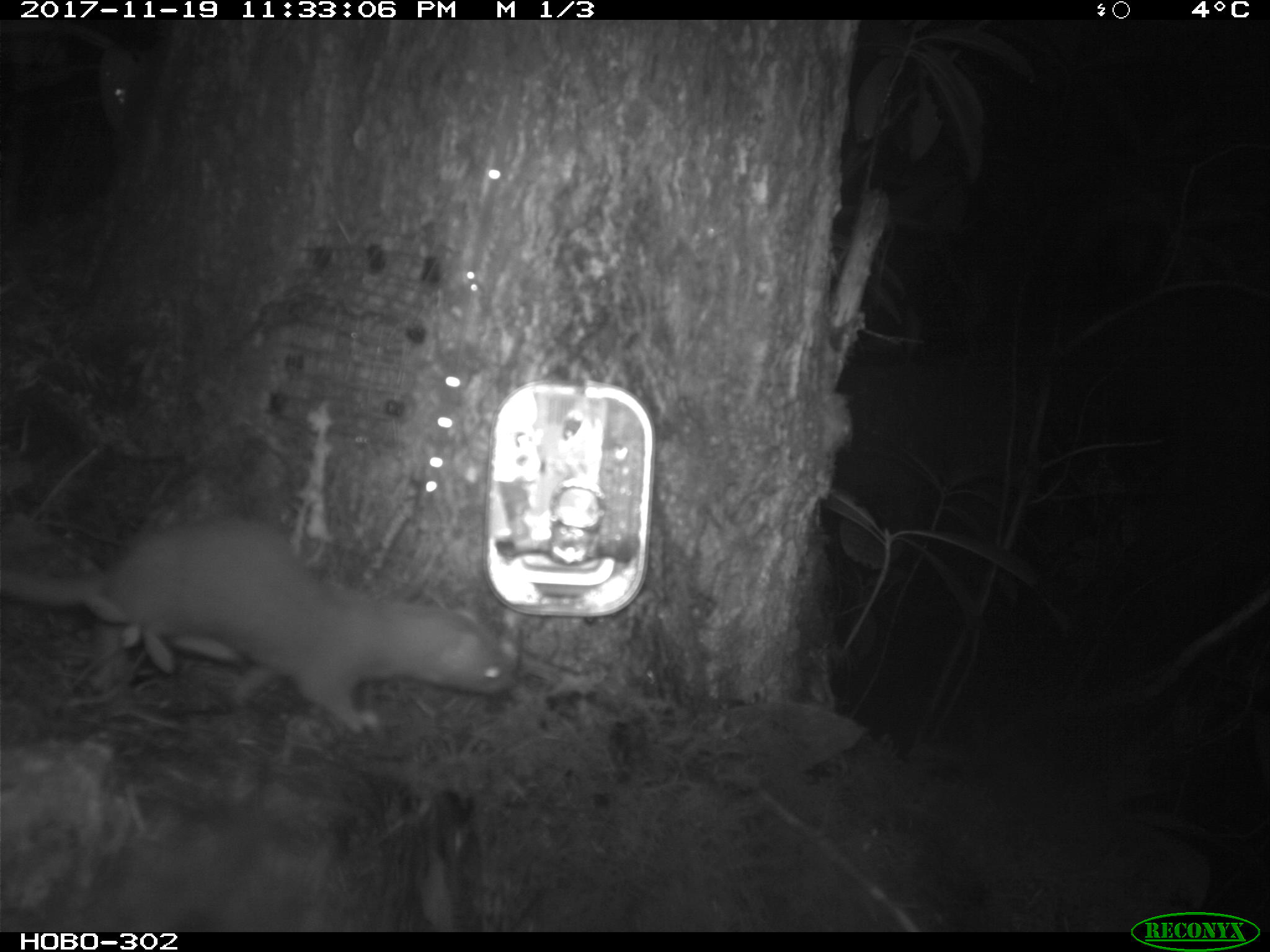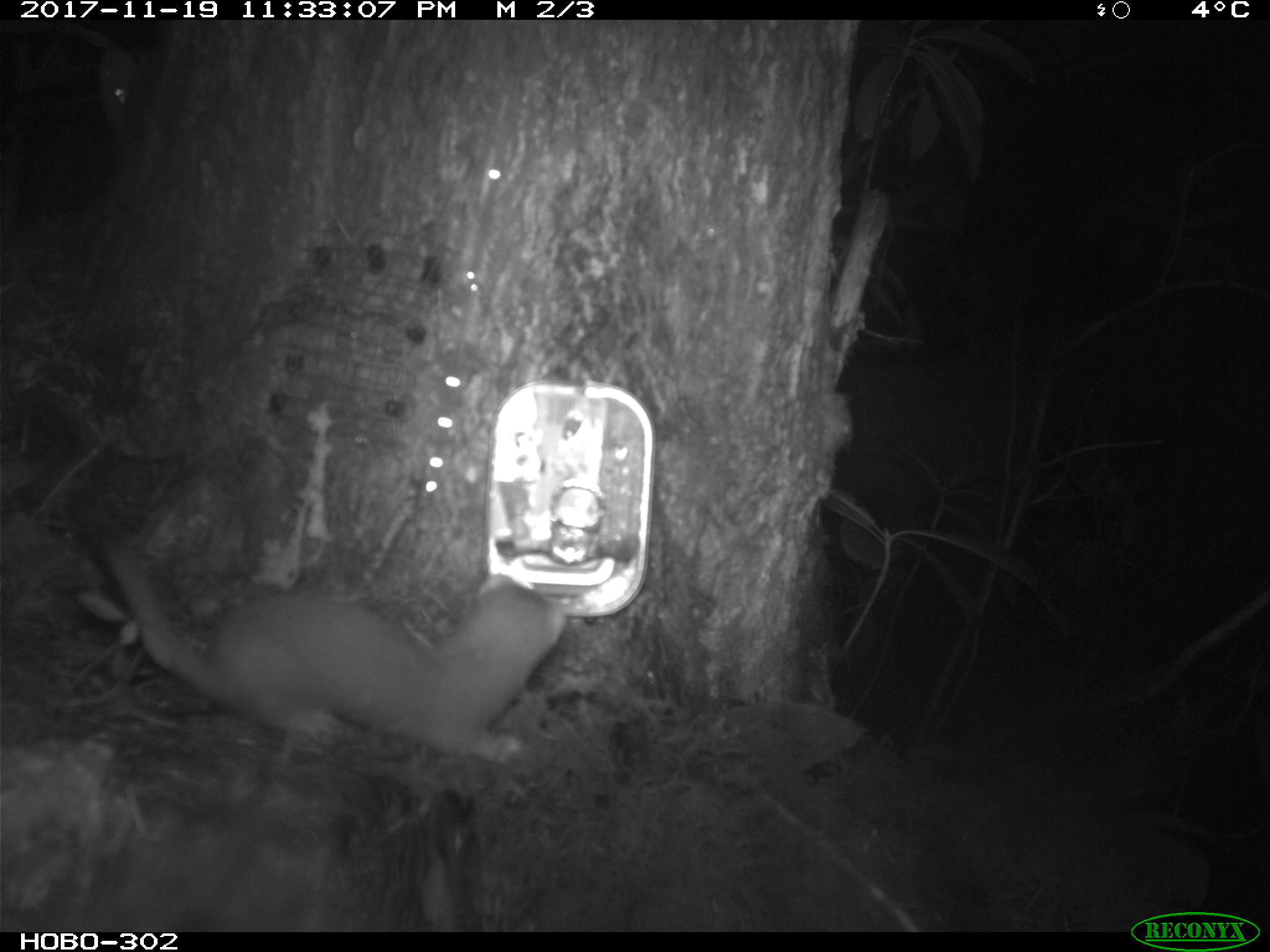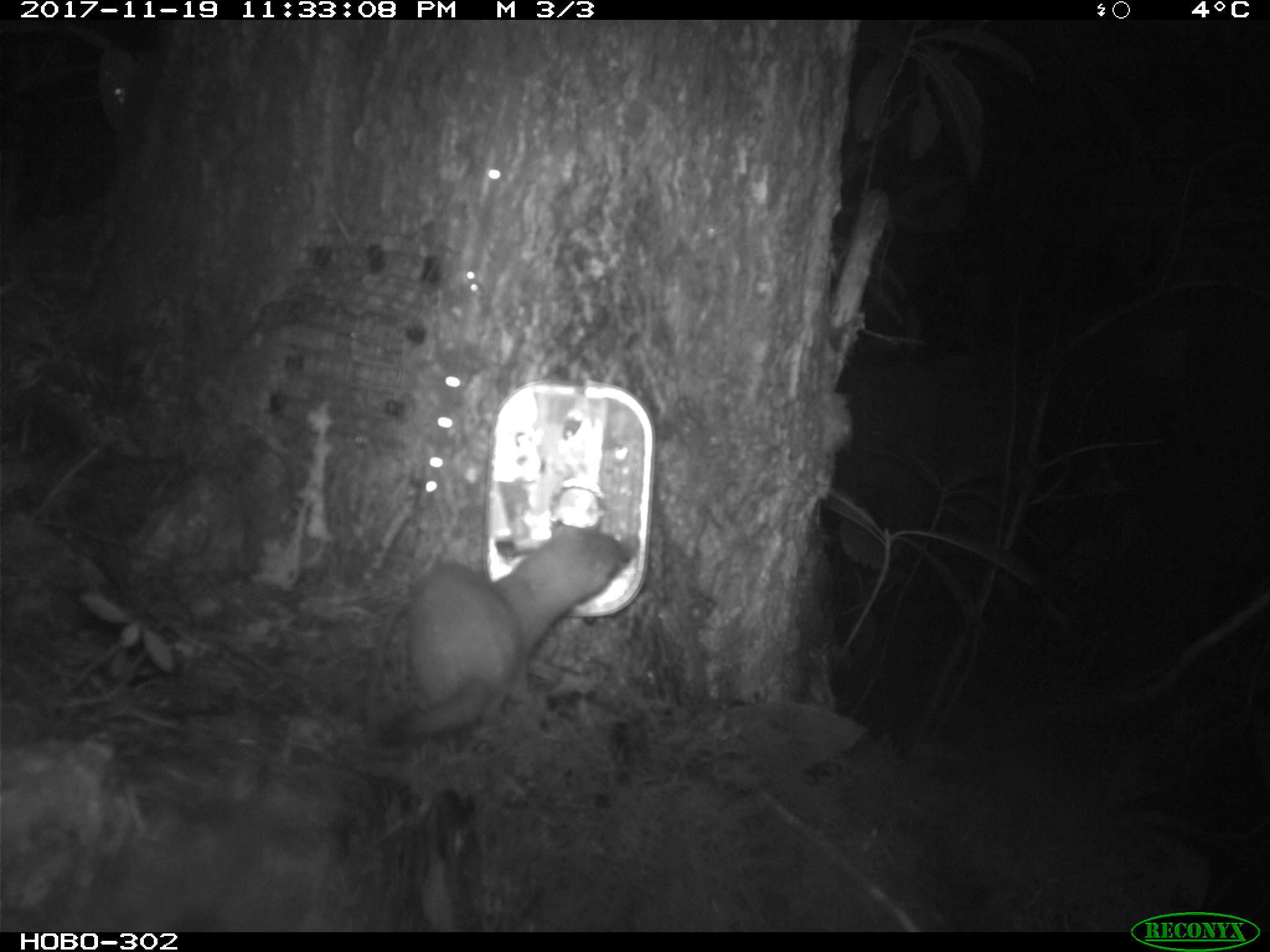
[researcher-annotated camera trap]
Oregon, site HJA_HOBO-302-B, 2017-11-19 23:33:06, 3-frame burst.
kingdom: Animalia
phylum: Chordata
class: Mammalia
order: Carnivora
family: Mustelidae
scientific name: Mustelidae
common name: weasel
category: weasel family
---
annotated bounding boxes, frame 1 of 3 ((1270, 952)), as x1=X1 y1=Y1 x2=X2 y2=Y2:
weasel family: x1=1 y1=497 x2=540 y2=739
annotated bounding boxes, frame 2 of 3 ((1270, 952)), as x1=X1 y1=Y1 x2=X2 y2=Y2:
weasel family: x1=66 y1=497 x2=581 y2=782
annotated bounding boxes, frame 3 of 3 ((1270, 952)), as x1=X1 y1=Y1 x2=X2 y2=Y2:
weasel family: x1=367 y1=501 x2=660 y2=741